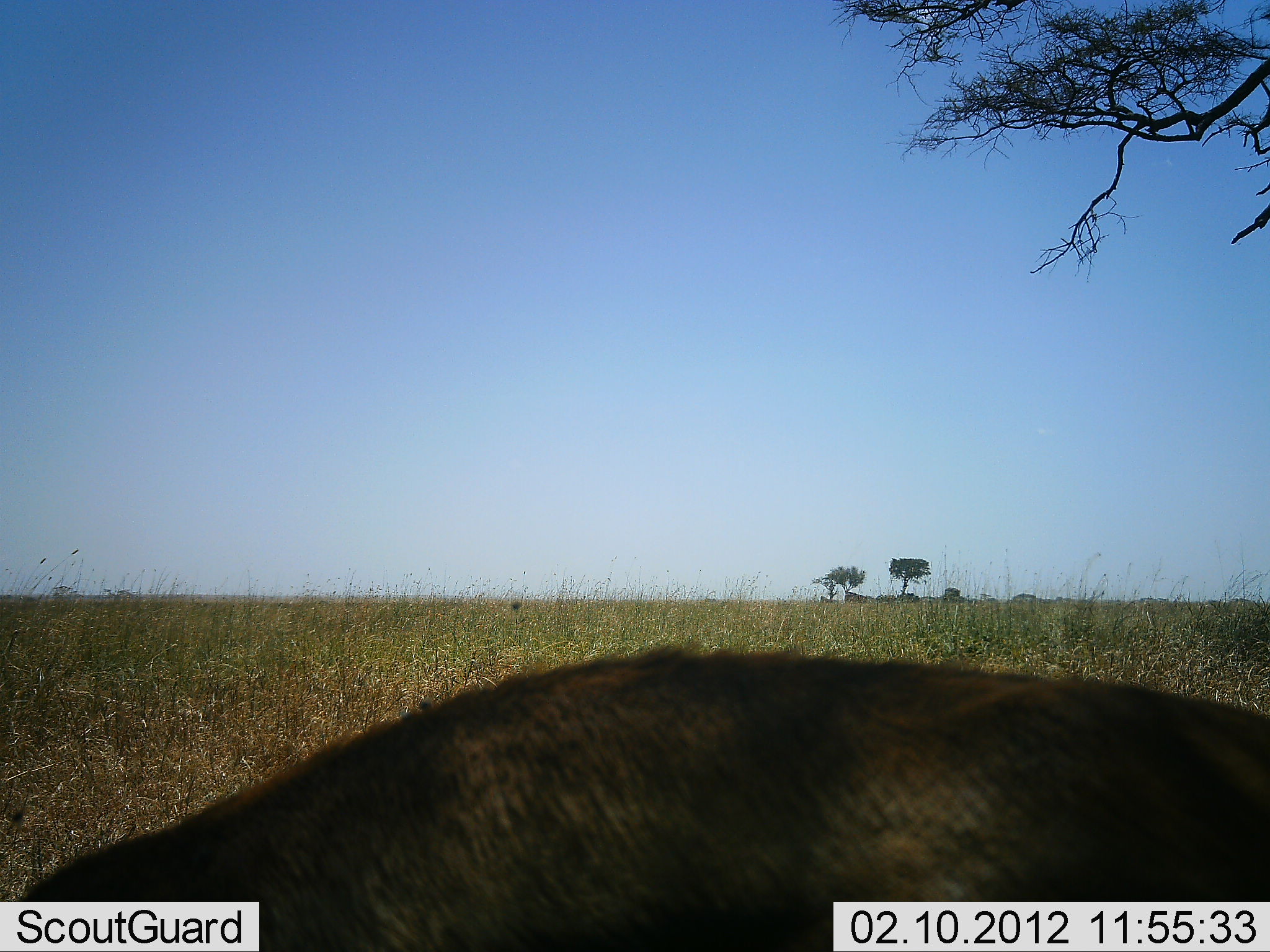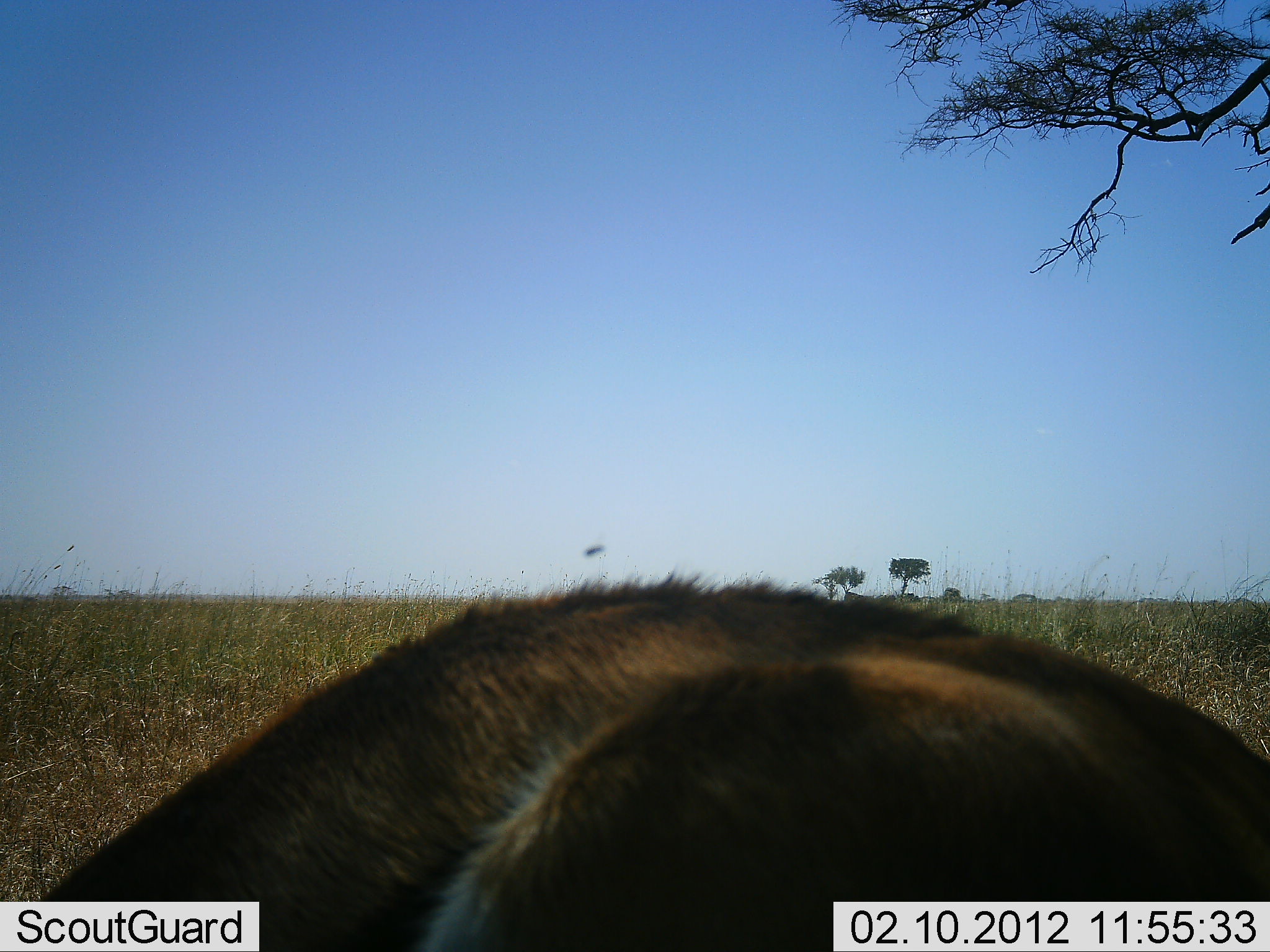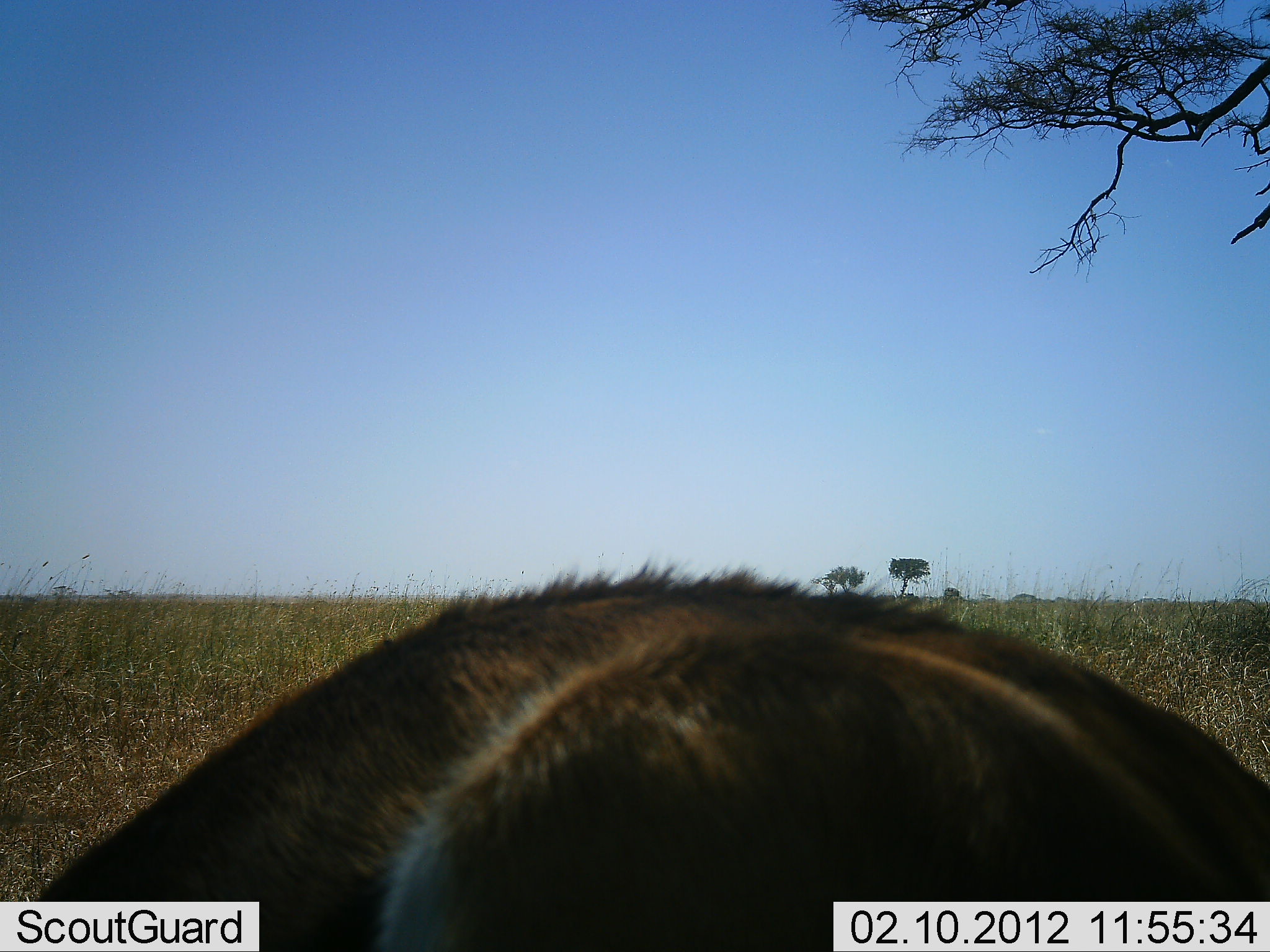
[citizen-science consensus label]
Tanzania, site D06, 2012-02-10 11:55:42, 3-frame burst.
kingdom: Animalia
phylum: Chordata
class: Mammalia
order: Artiodactyla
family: Bovidae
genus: Connochaetes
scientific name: Connochaetes taurinus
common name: blue wildebeest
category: wildebeest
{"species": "wildebeest (blue wildebeest) (Connochaetes taurinus)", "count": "1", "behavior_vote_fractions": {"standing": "57%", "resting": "29%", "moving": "0%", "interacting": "0%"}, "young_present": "0%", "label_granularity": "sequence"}